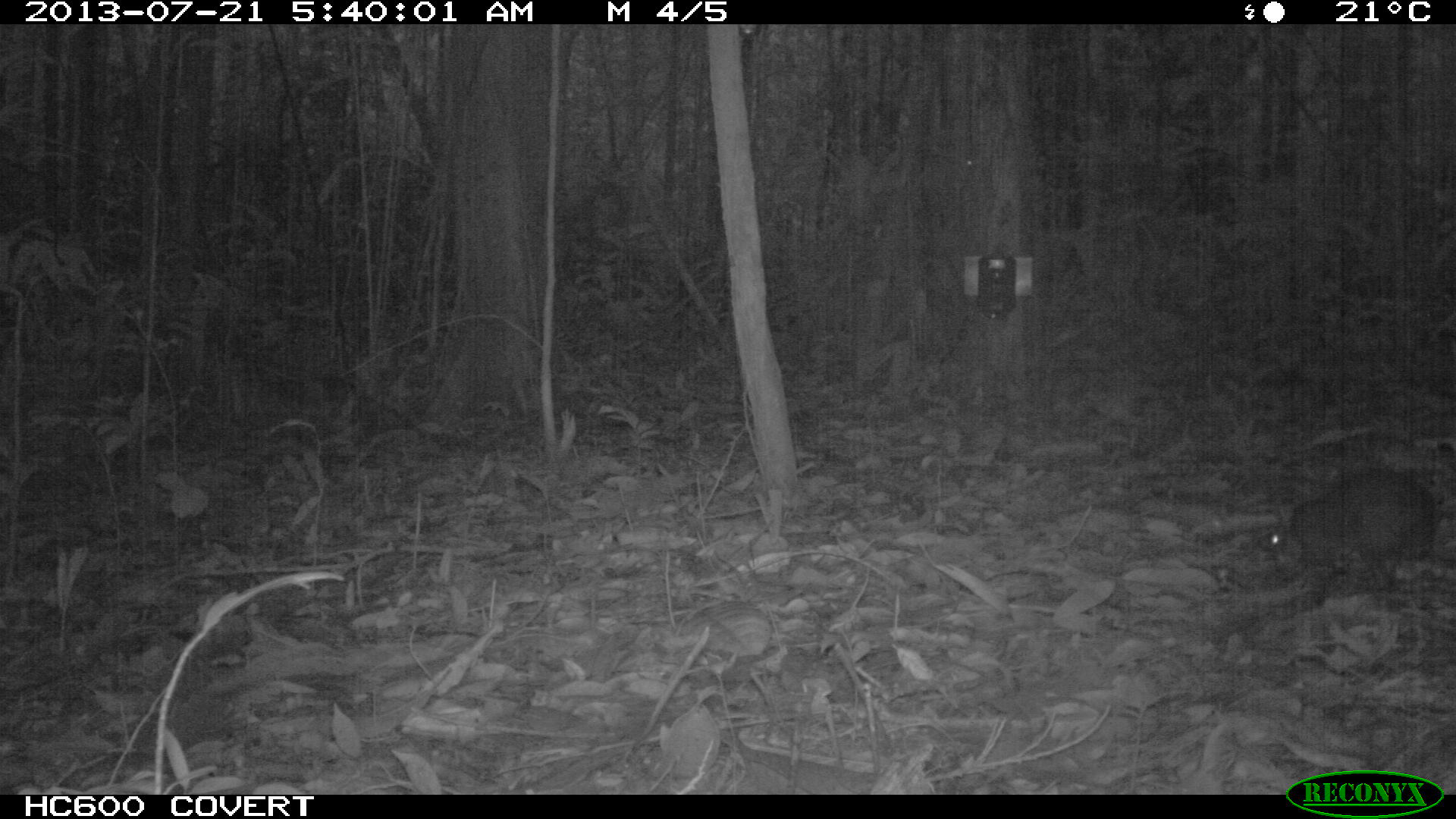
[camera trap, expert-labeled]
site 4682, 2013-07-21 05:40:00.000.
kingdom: Animalia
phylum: Chordata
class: Mammalia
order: Rodentia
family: Dasyproctidae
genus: Myoprocta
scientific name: Myoprocta pratti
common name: green acouchi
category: myoprocta pratii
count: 1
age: adult